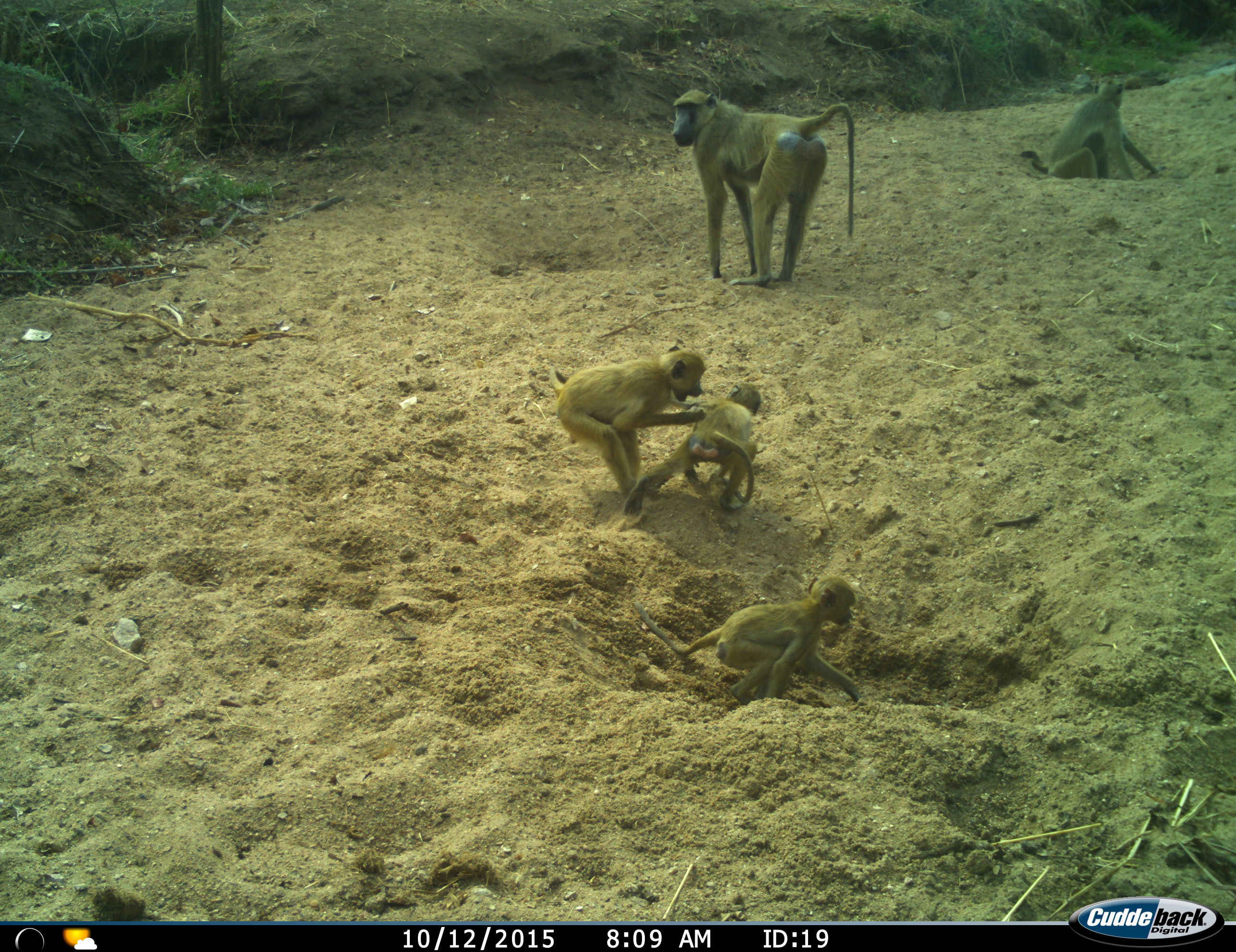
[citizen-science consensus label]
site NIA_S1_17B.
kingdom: Animalia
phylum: Chordata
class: Mammalia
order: Primates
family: Cercopithecidae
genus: Papio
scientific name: Papio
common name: baboon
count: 5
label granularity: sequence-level